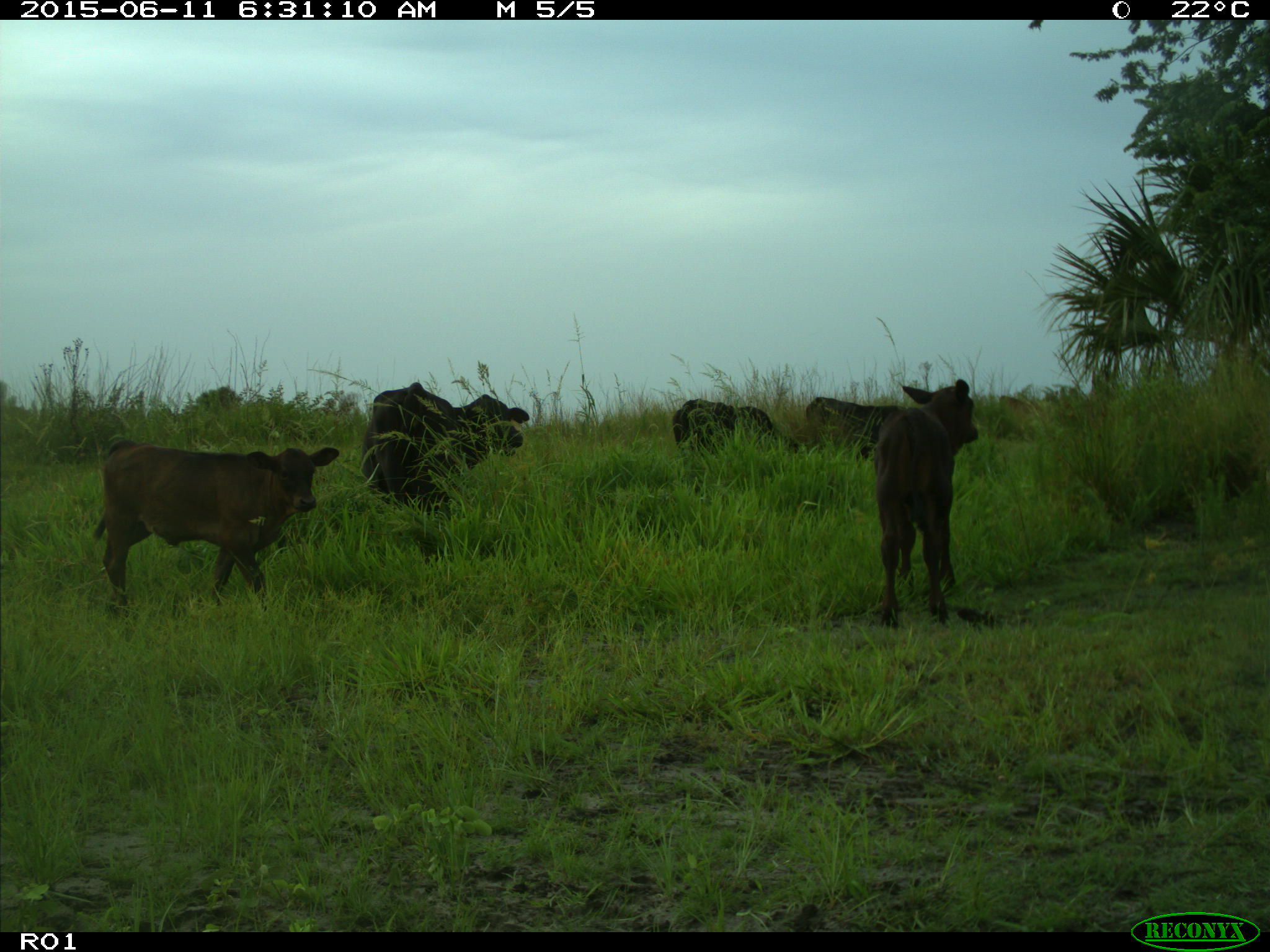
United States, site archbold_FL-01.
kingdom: Animalia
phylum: Chordata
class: Mammalia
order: Artiodactyla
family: Bovidae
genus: Bos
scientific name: Bos taurus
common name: domestic cow